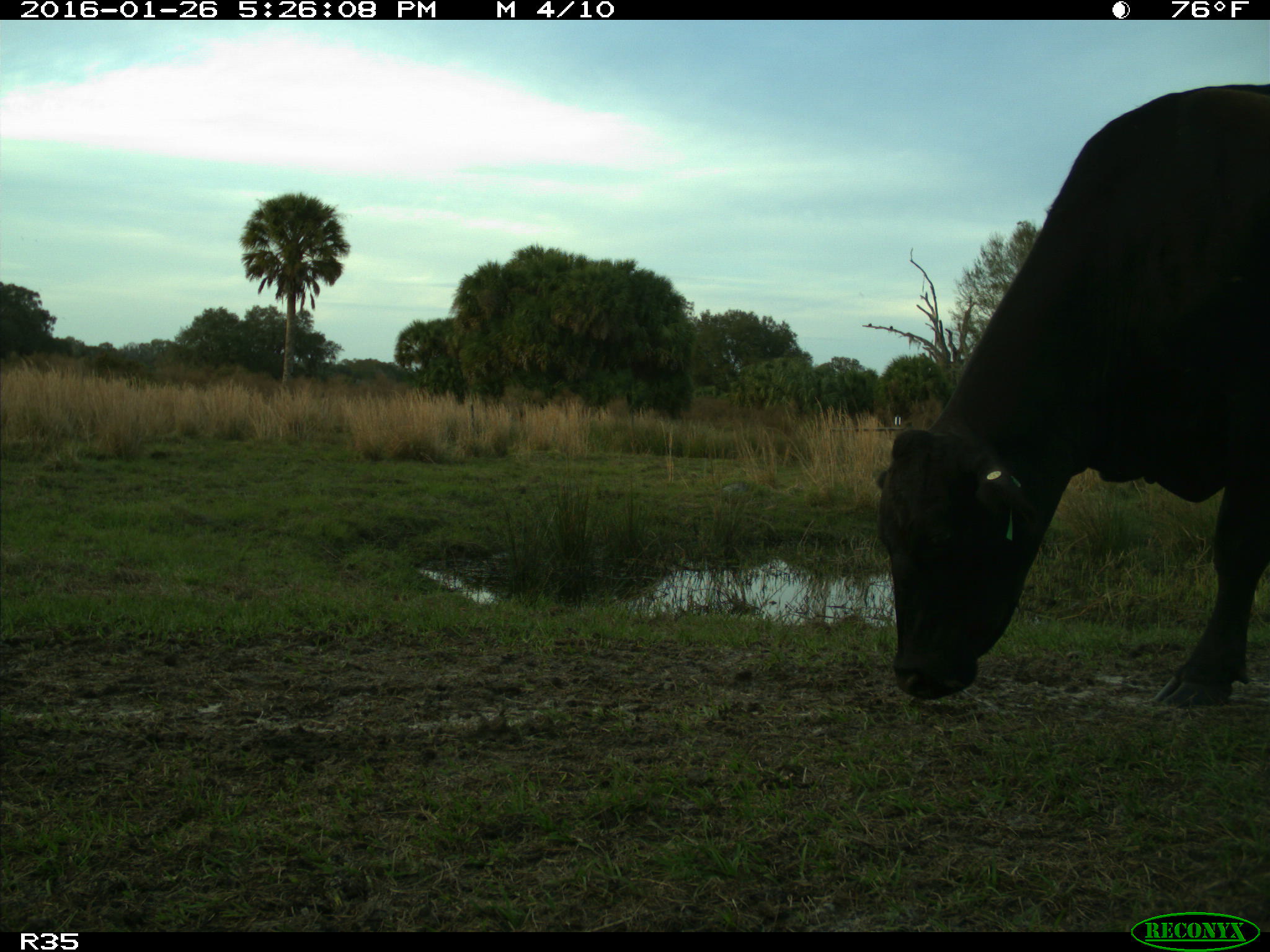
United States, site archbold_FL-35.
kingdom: Animalia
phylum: Chordata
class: Mammalia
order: Artiodactyla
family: Bovidae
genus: Bos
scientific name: Bos taurus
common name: domestic cow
Bos taurus (domestic cow).